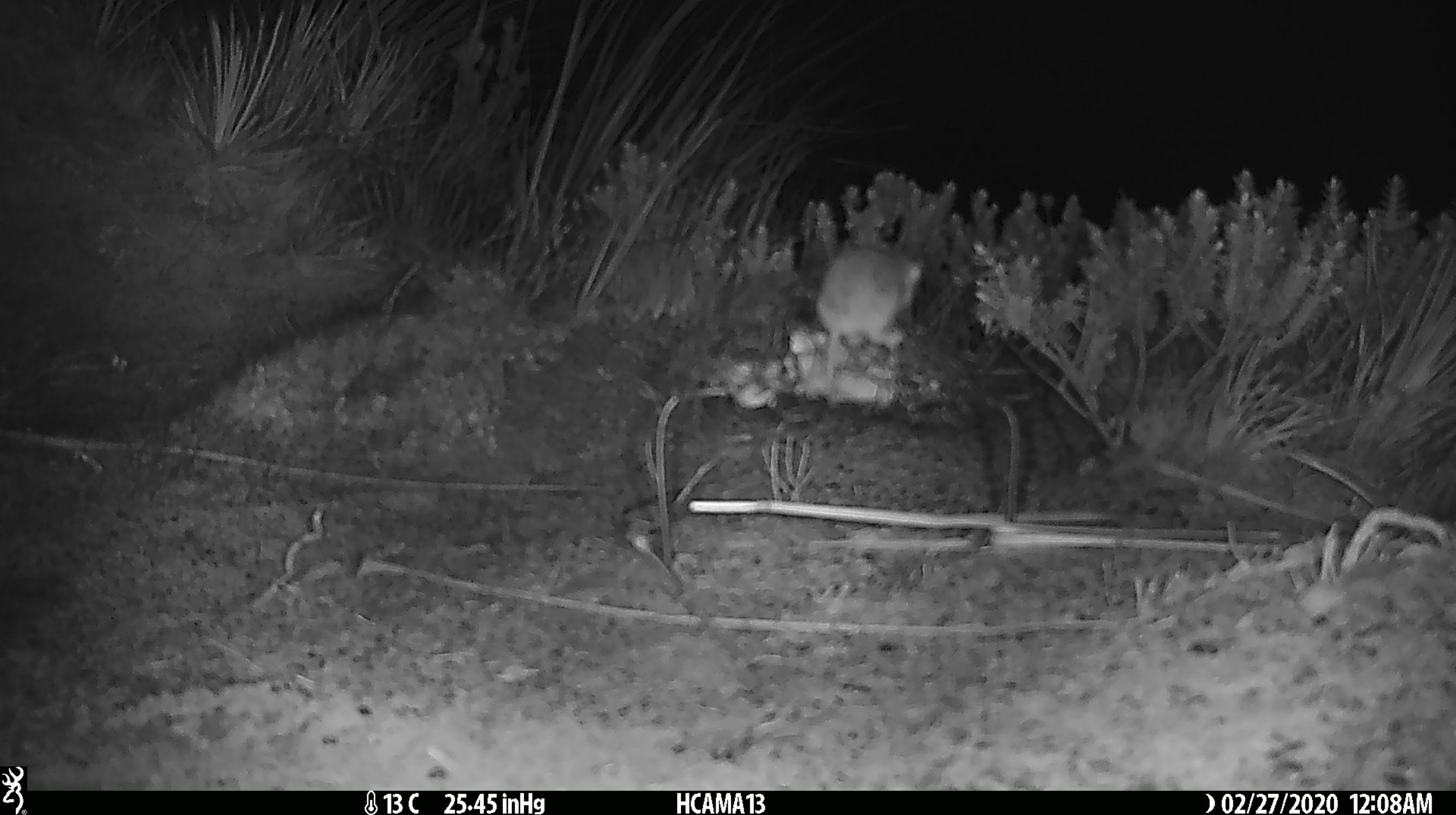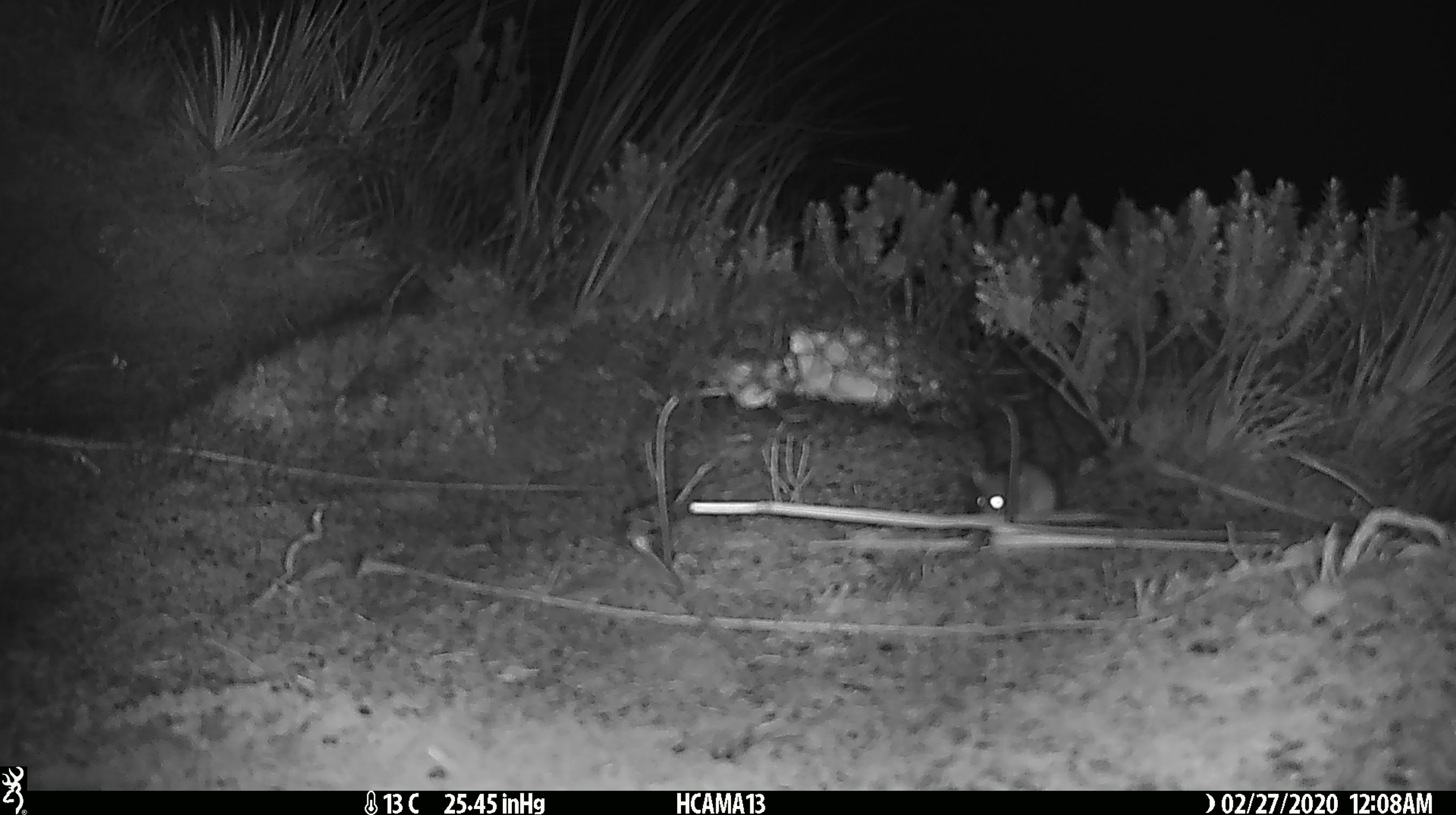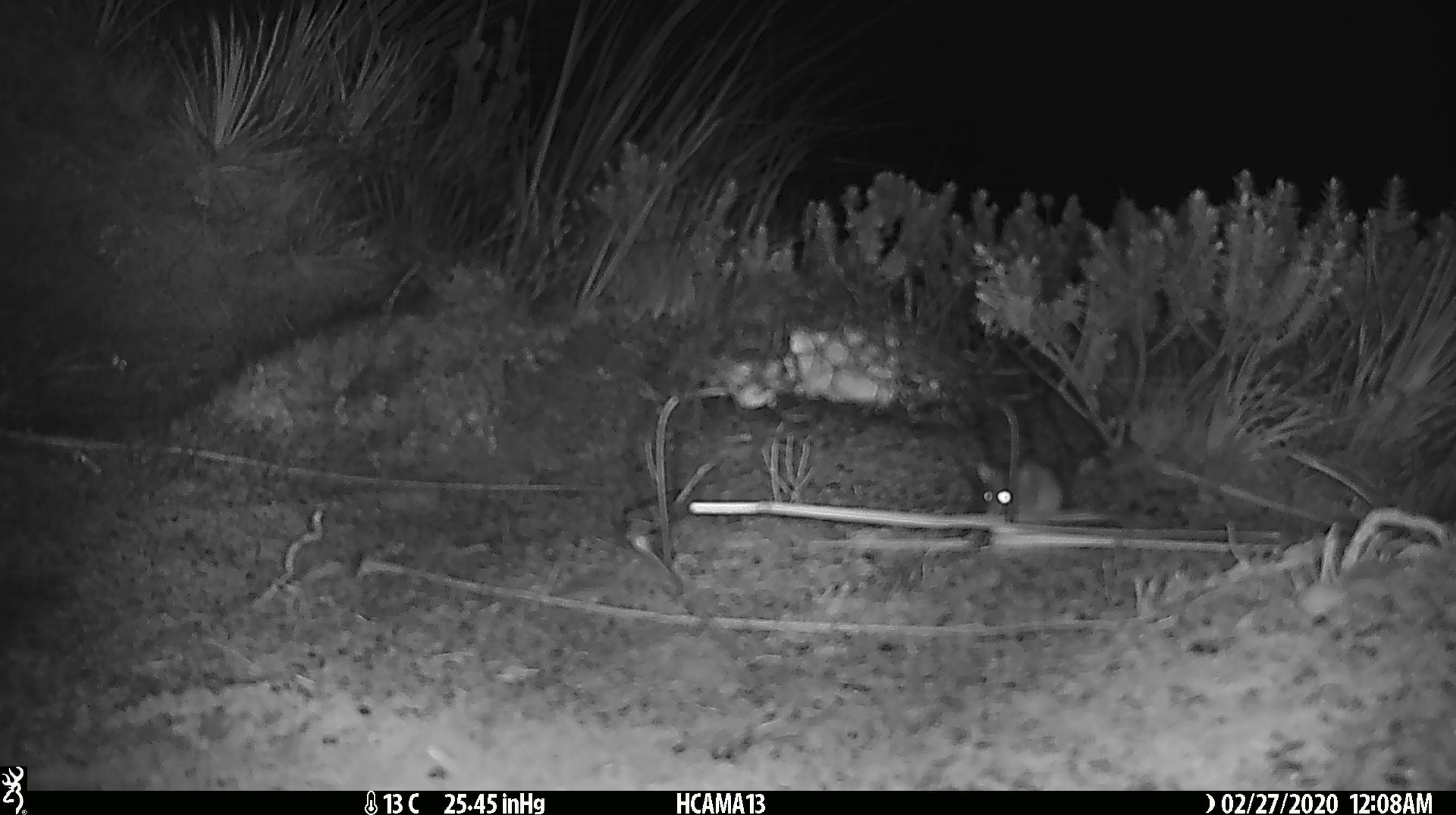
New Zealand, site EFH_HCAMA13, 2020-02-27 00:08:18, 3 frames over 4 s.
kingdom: Animalia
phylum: Chordata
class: Mammalia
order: Rodentia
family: Muridae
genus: Mus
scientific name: Mus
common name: mouse